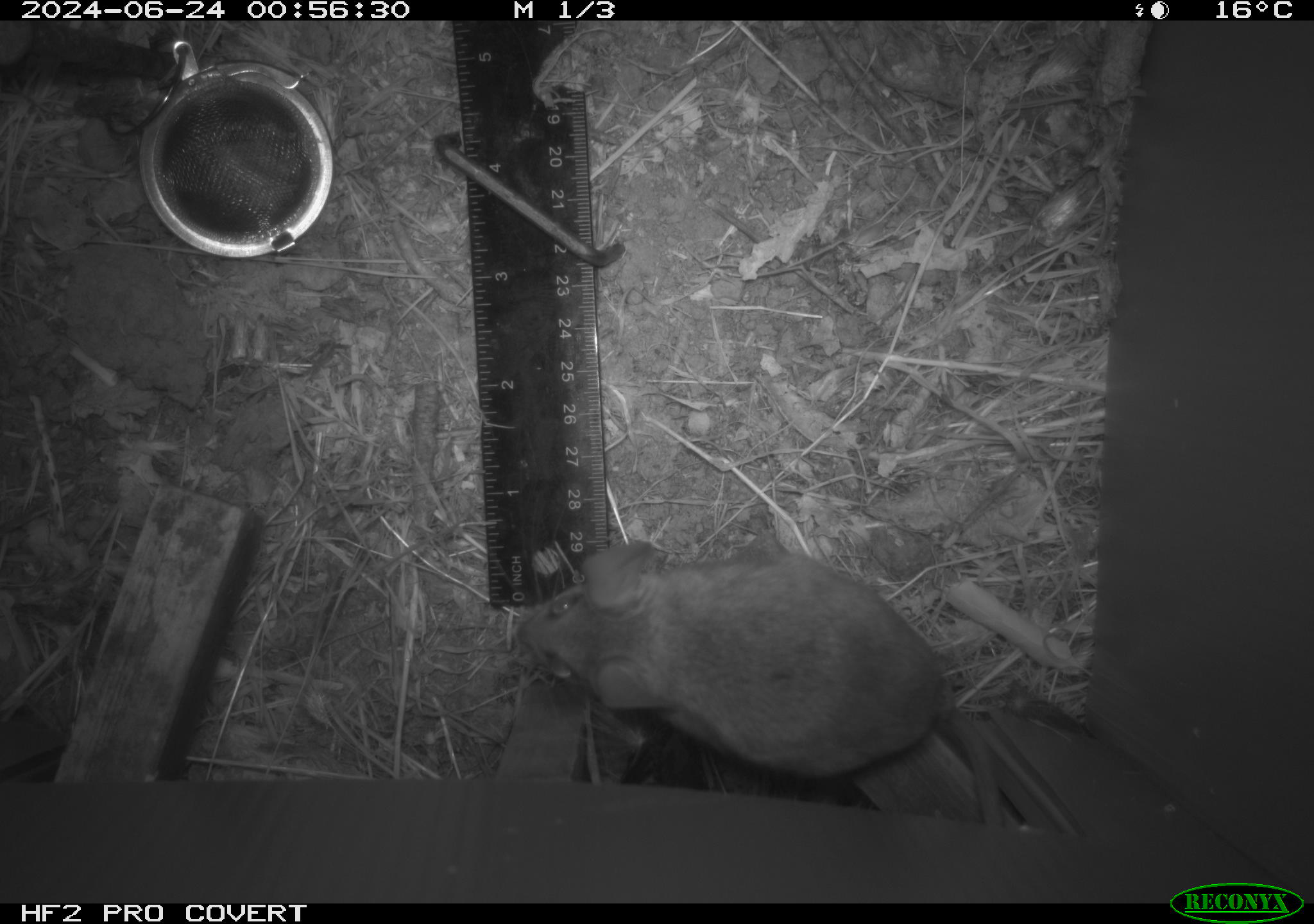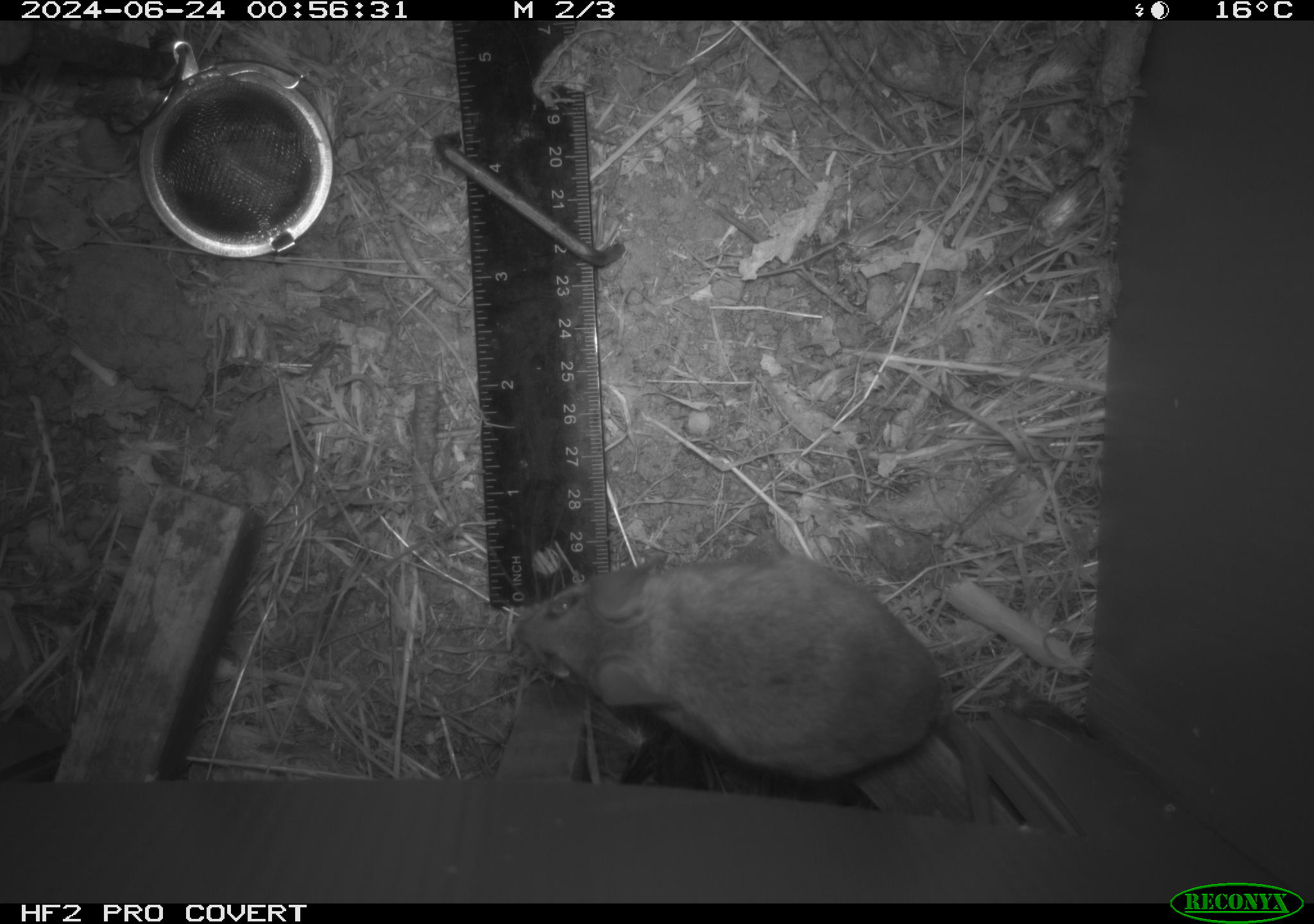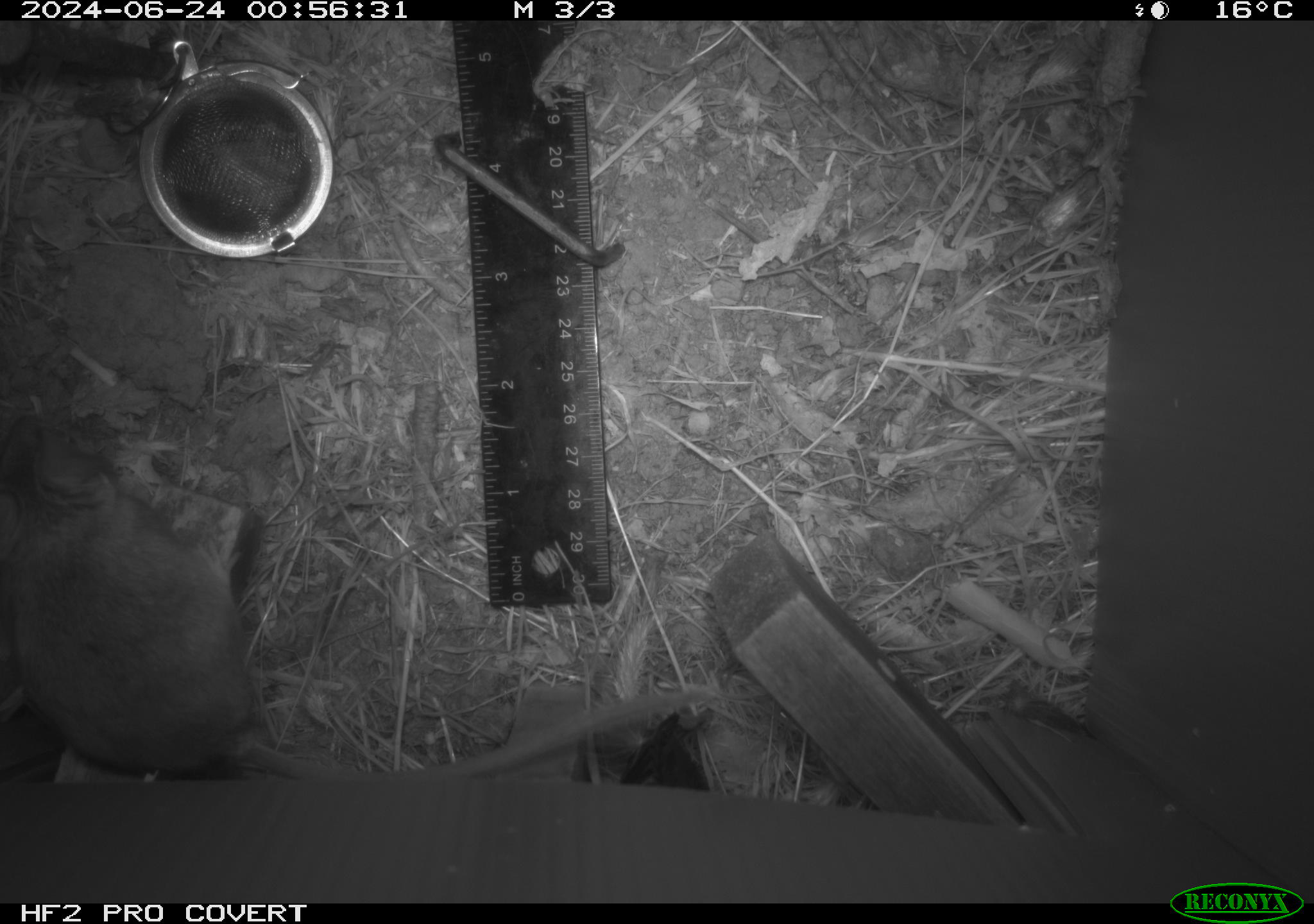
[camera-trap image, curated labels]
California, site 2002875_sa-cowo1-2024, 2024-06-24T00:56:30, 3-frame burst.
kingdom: Animalia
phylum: Chordata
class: Mammalia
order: Rodentia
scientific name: Rodentia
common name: rodent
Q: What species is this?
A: Rodent (Rodentia).